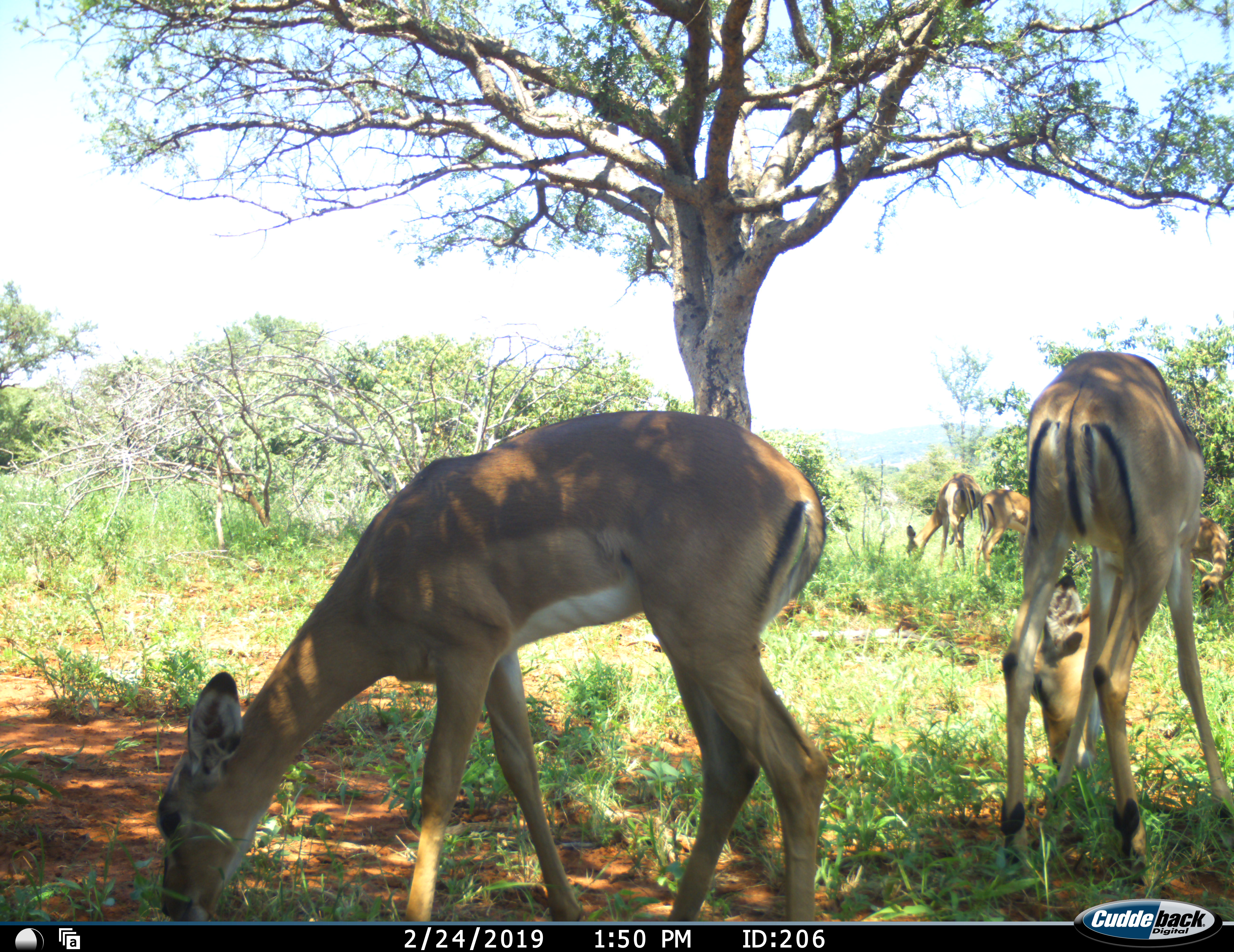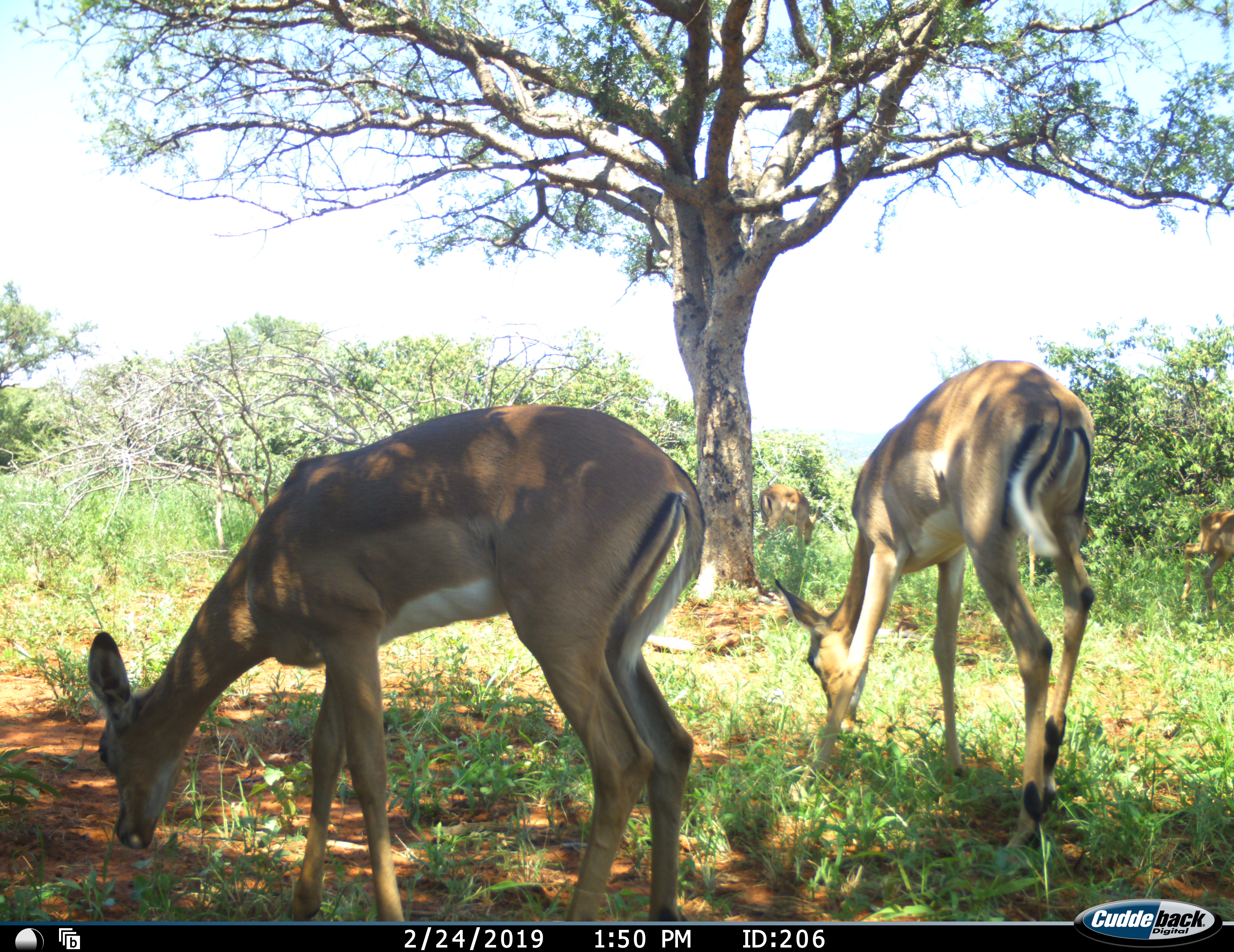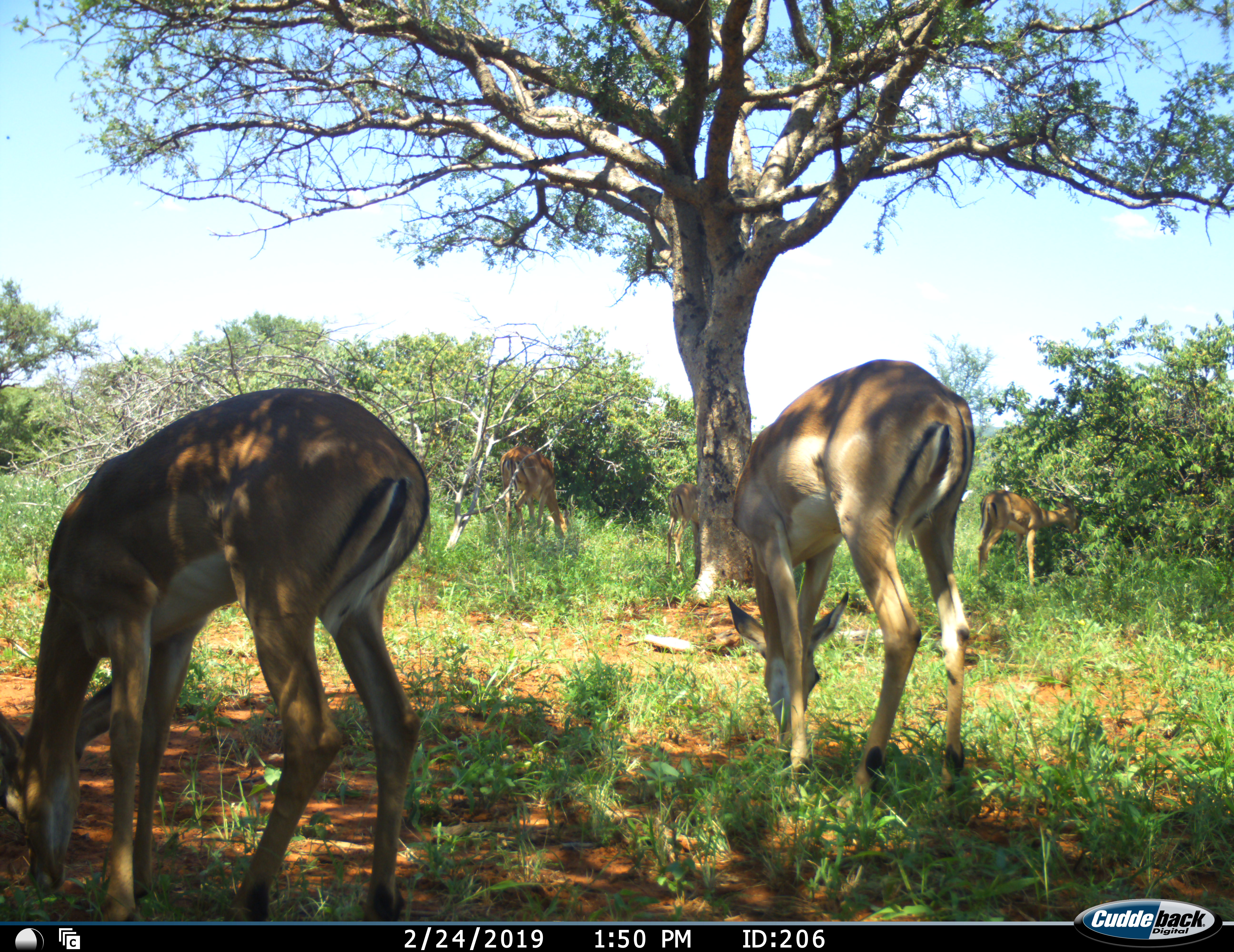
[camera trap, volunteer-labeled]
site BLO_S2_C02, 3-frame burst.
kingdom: Animalia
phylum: Chordata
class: Mammalia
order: Artiodactyla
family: Bovidae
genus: Aepyceros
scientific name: Aepyceros melampus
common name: impala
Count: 5.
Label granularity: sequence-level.